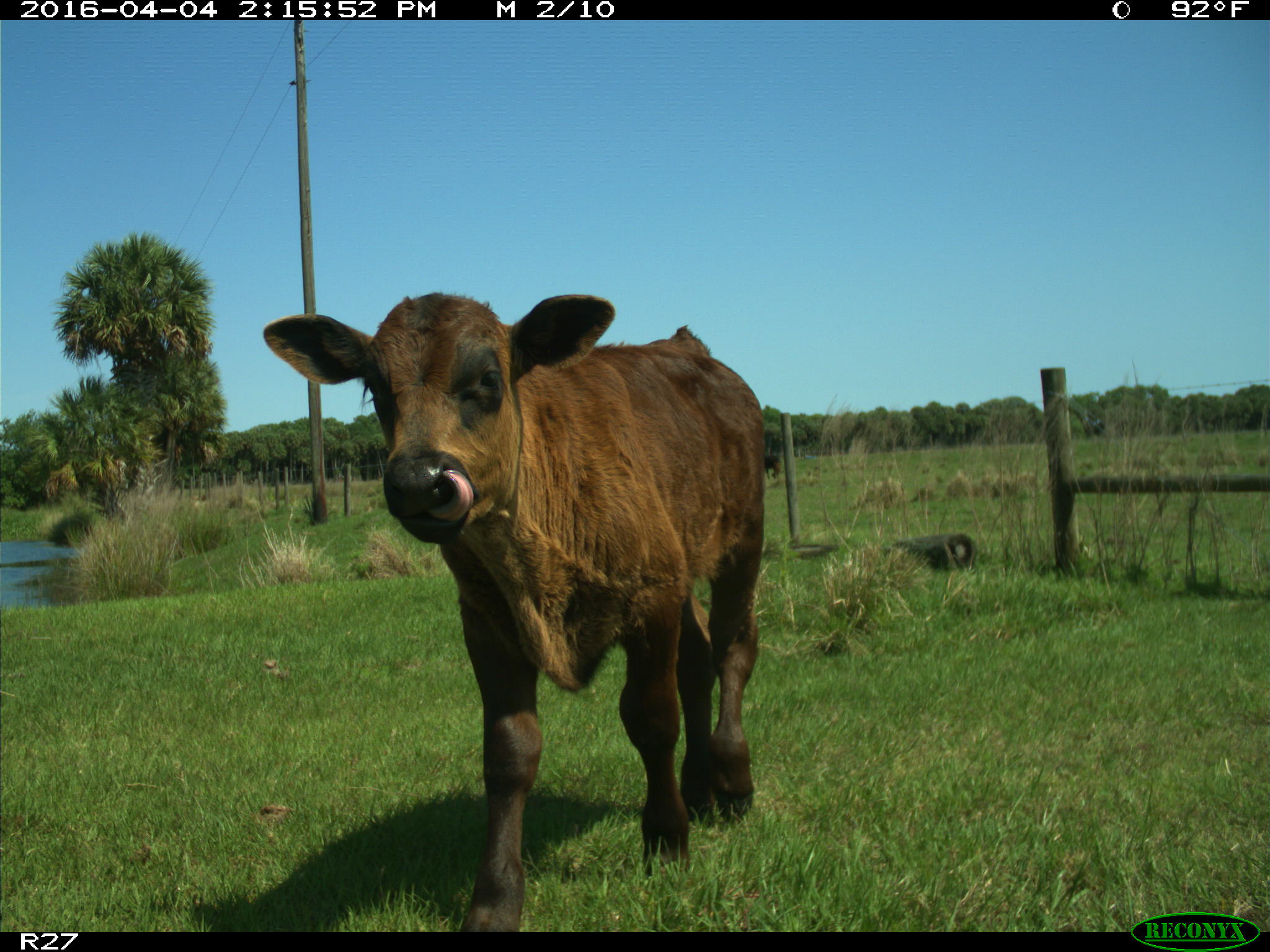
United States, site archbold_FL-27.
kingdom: Animalia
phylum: Chordata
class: Mammalia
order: Artiodactyla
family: Bovidae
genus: Bos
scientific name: Bos taurus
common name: domestic cow